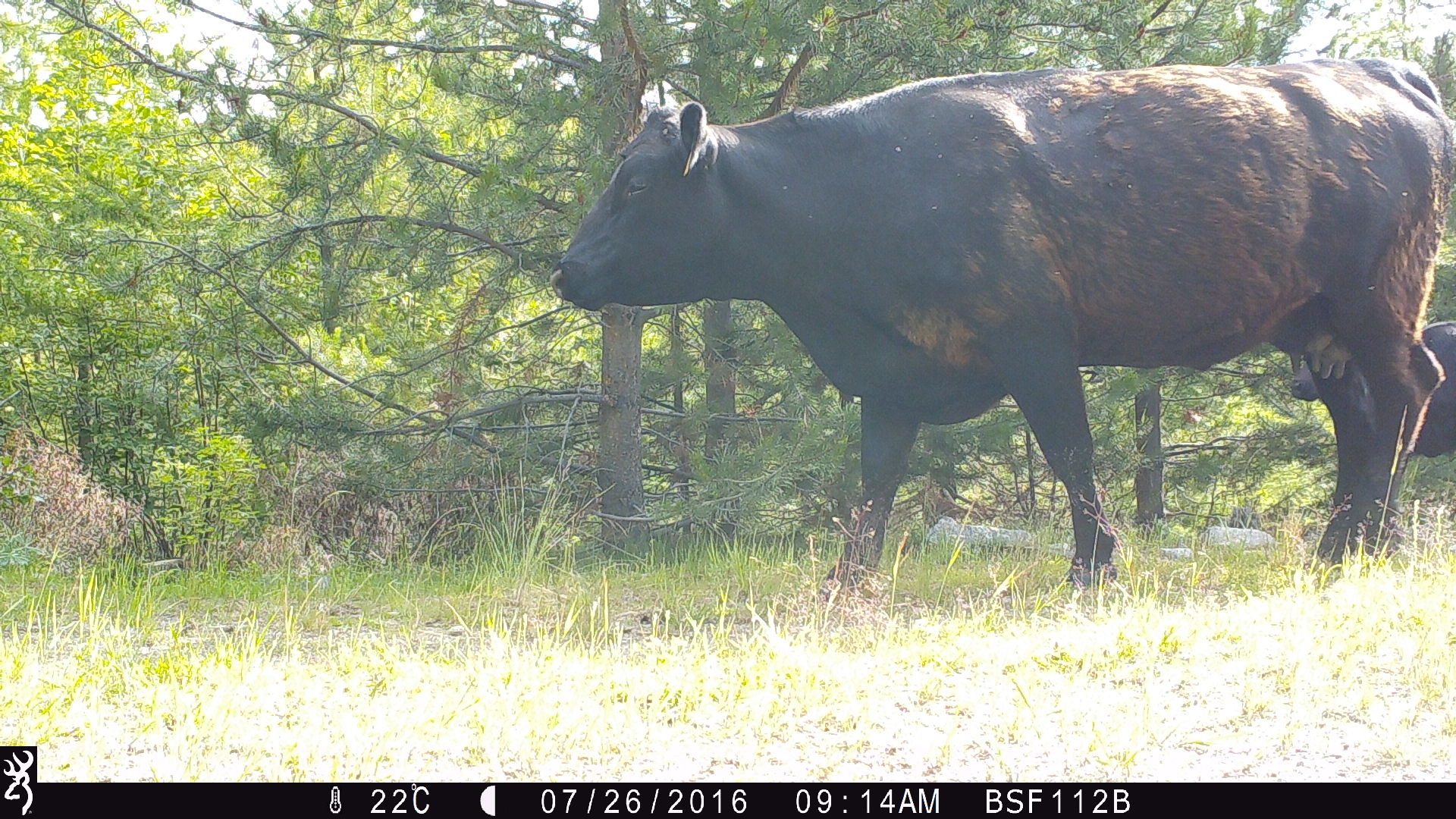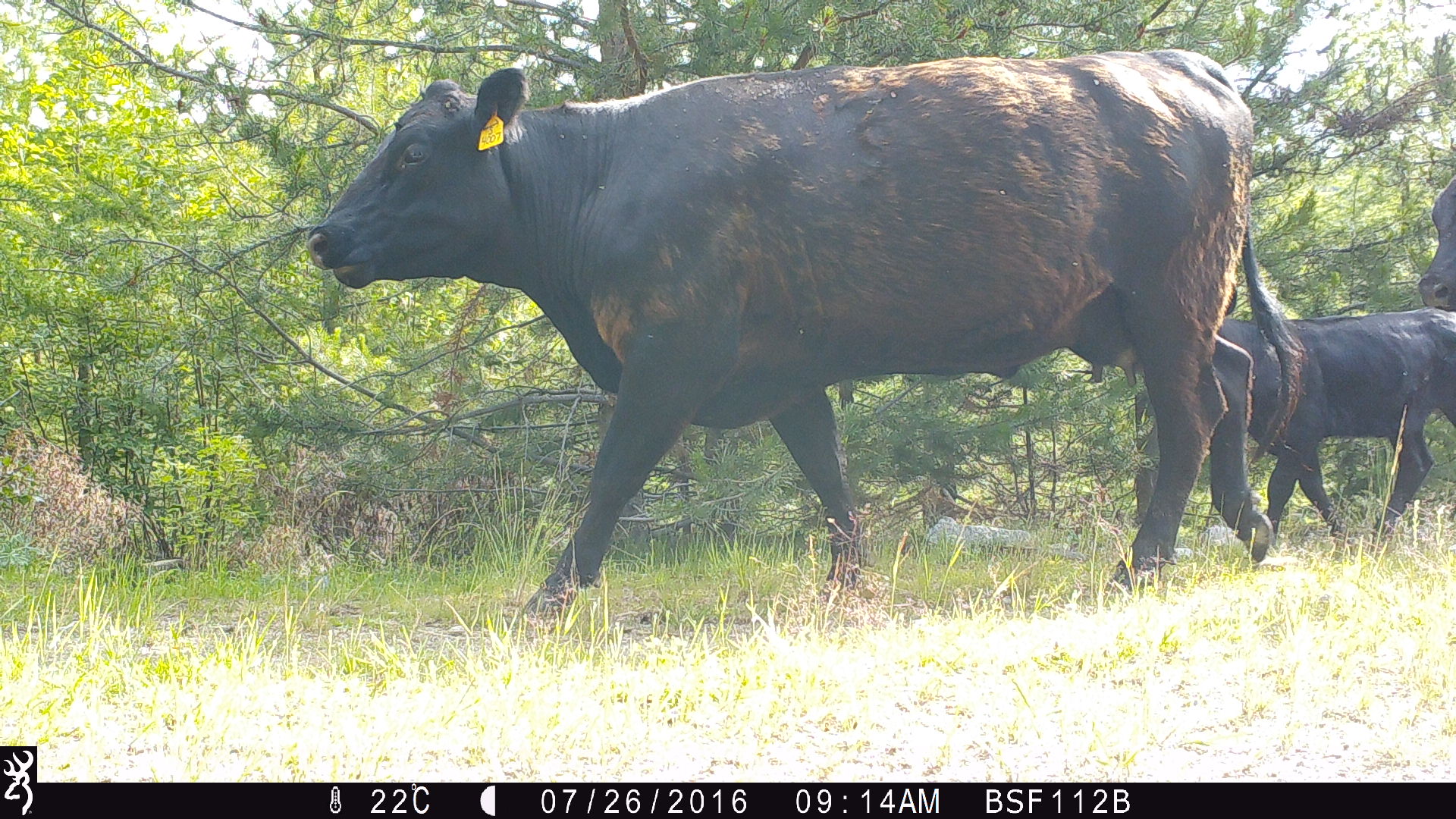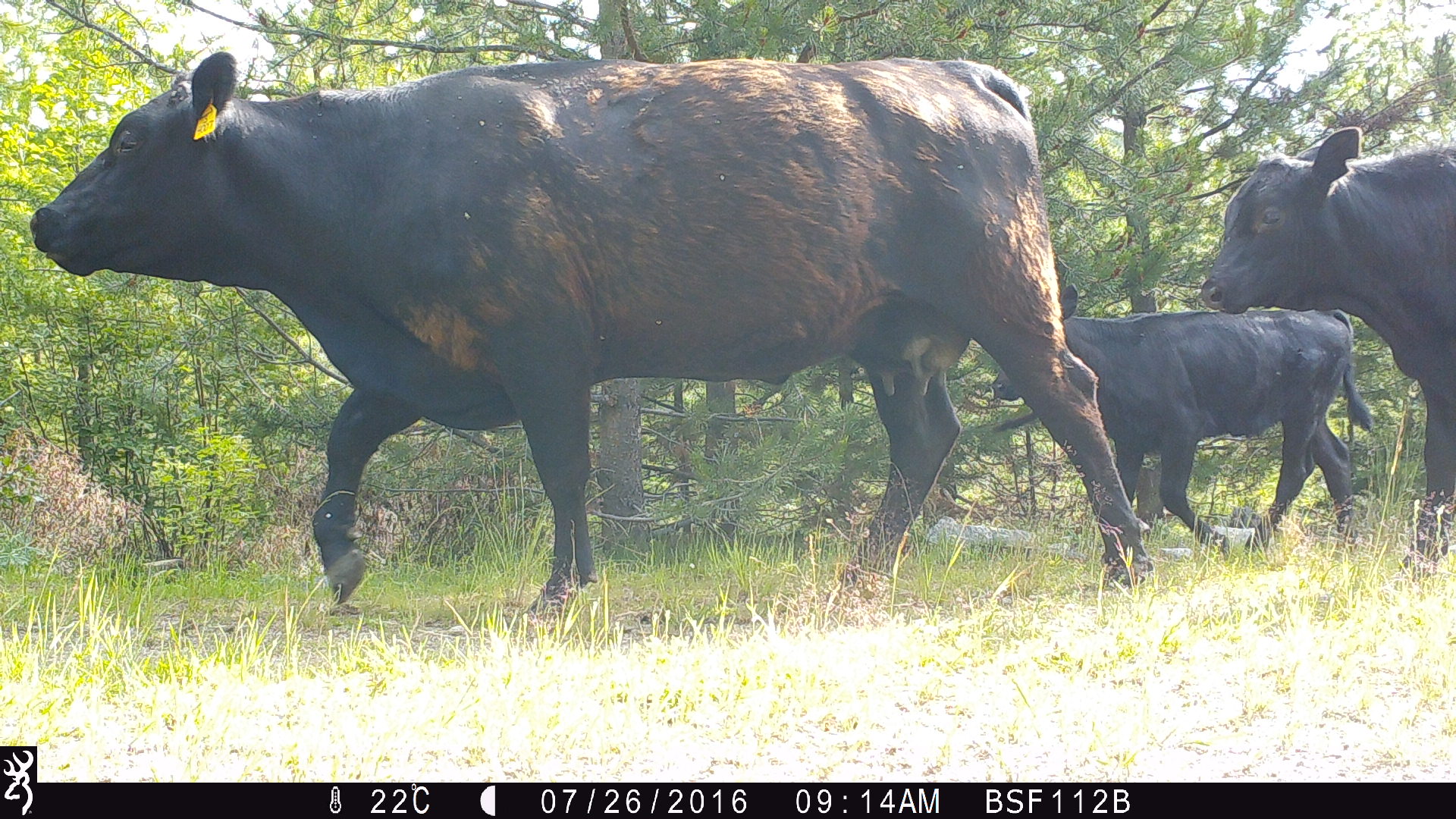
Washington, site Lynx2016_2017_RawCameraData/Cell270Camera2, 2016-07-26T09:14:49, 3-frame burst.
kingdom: Animalia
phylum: Chordata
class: Mammalia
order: Artiodactyla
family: Bovidae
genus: Bos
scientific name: Bos taurus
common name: domestic cattle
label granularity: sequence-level